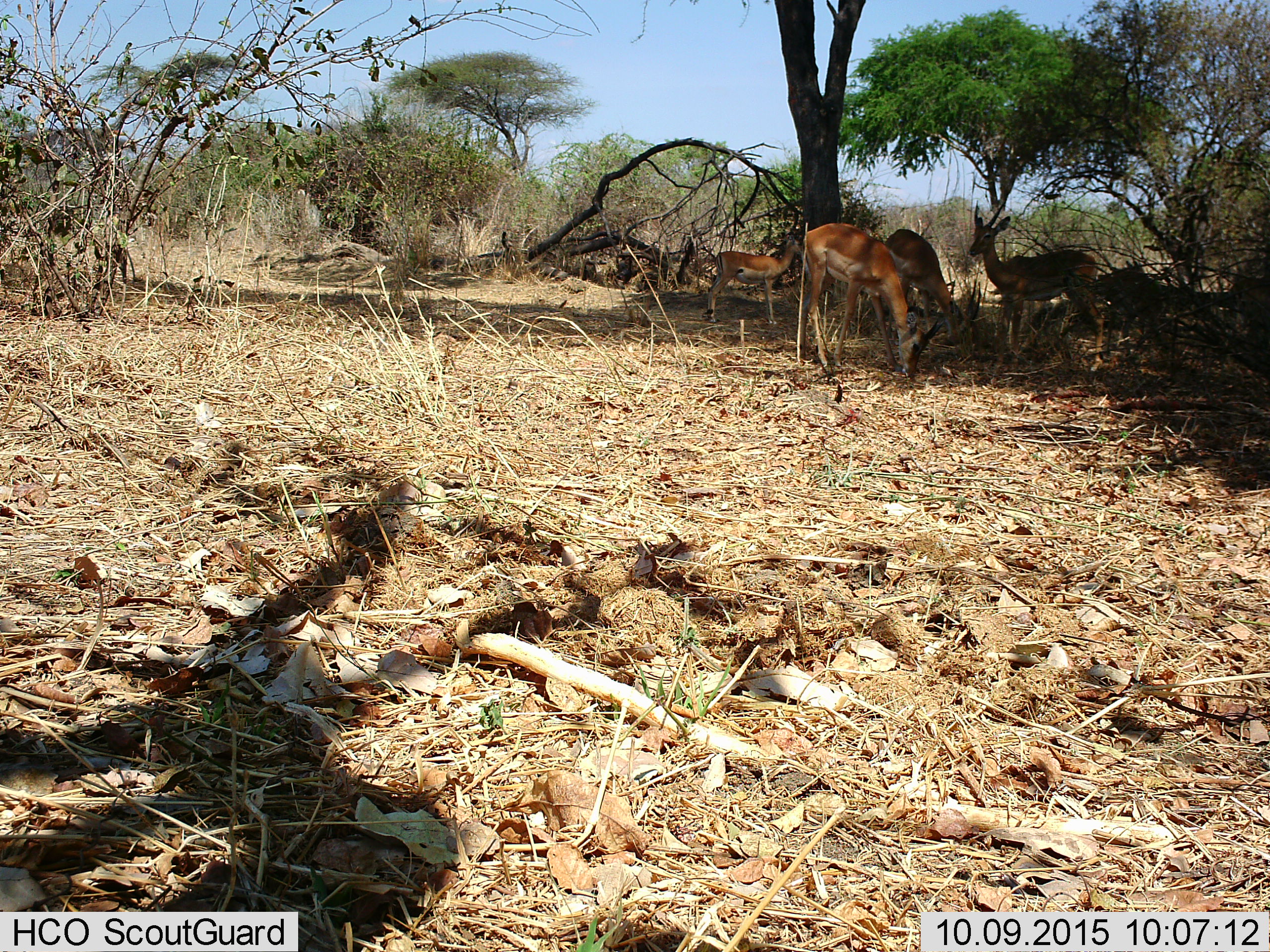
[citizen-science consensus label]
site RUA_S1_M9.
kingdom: Animalia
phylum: Chordata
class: Mammalia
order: Artiodactyla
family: Bovidae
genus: Aepyceros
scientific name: Aepyceros melampus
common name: impala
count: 4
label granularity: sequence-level